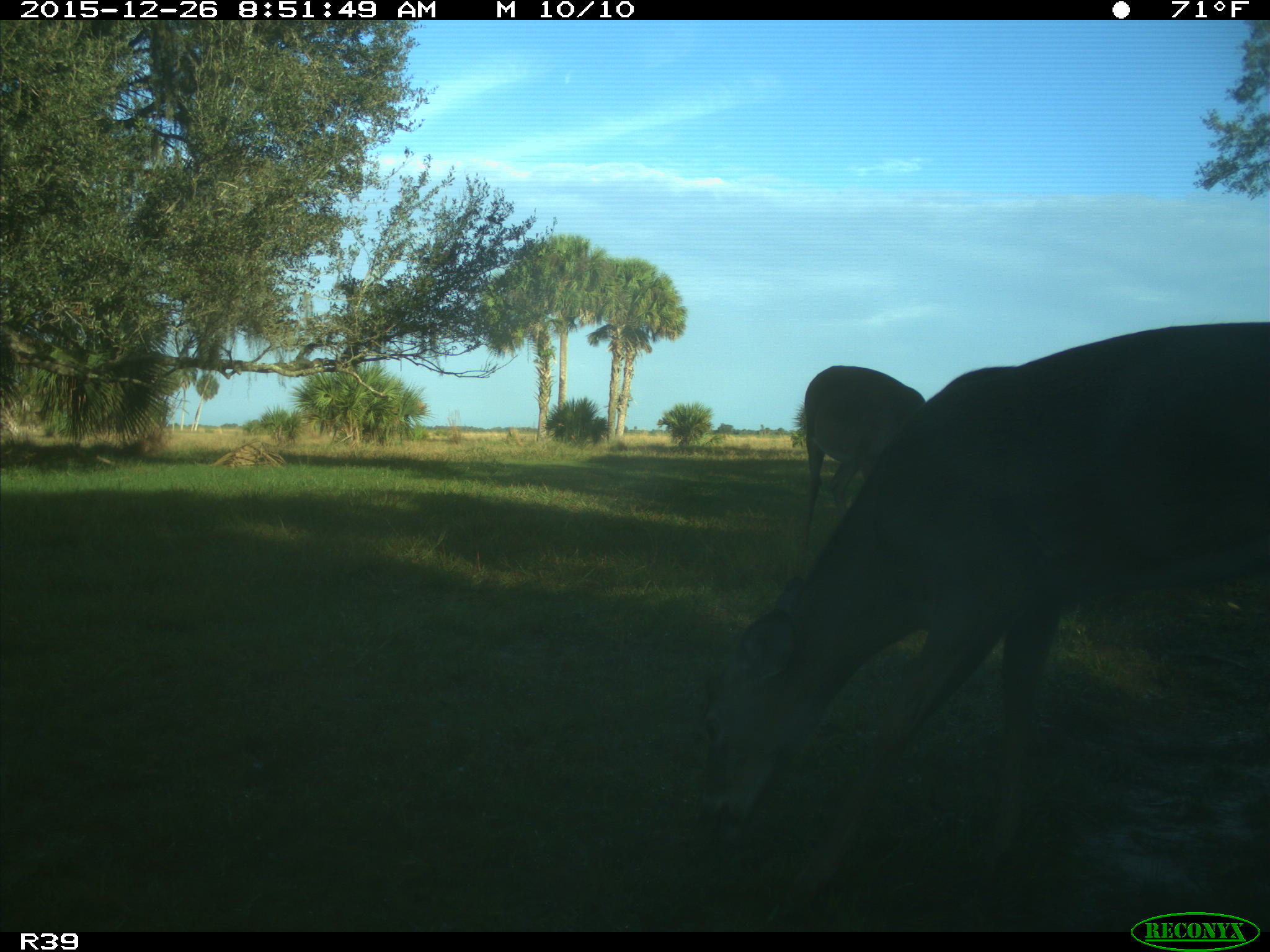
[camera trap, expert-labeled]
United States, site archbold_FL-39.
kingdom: Animalia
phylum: Chordata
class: Mammalia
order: Artiodactyla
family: Cervidae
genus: Odocoileus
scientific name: Odocoileus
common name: deer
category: unidentified deer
Unidentified deer (deer) (Odocoileus).